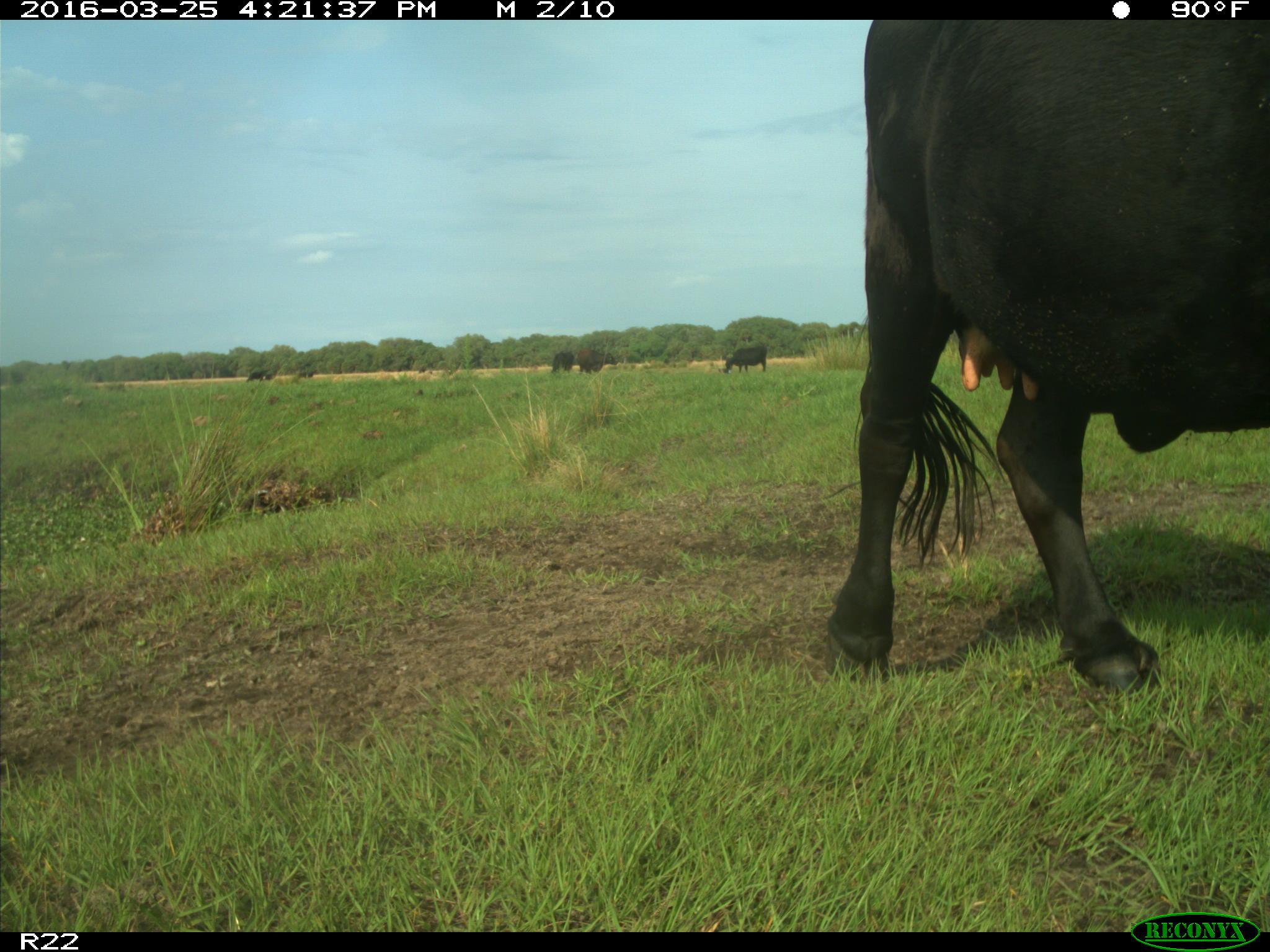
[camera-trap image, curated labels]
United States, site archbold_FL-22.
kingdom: Animalia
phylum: Chordata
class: Mammalia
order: Artiodactyla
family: Bovidae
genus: Bos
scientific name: Bos taurus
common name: domestic cow